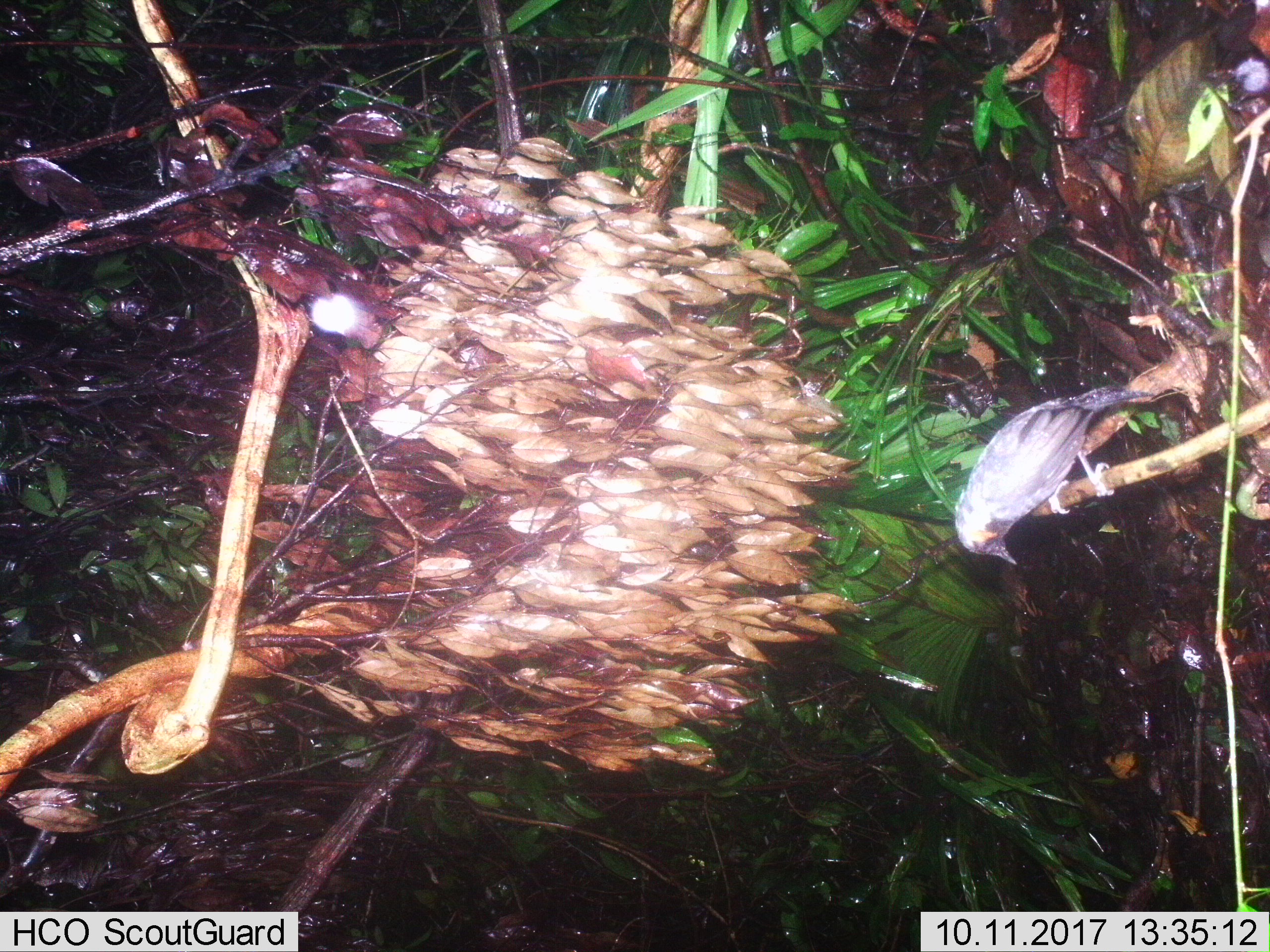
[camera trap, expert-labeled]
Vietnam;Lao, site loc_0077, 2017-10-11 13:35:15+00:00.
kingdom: Animalia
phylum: Chordata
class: Aves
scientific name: Aves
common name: bird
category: unidentified bird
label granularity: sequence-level